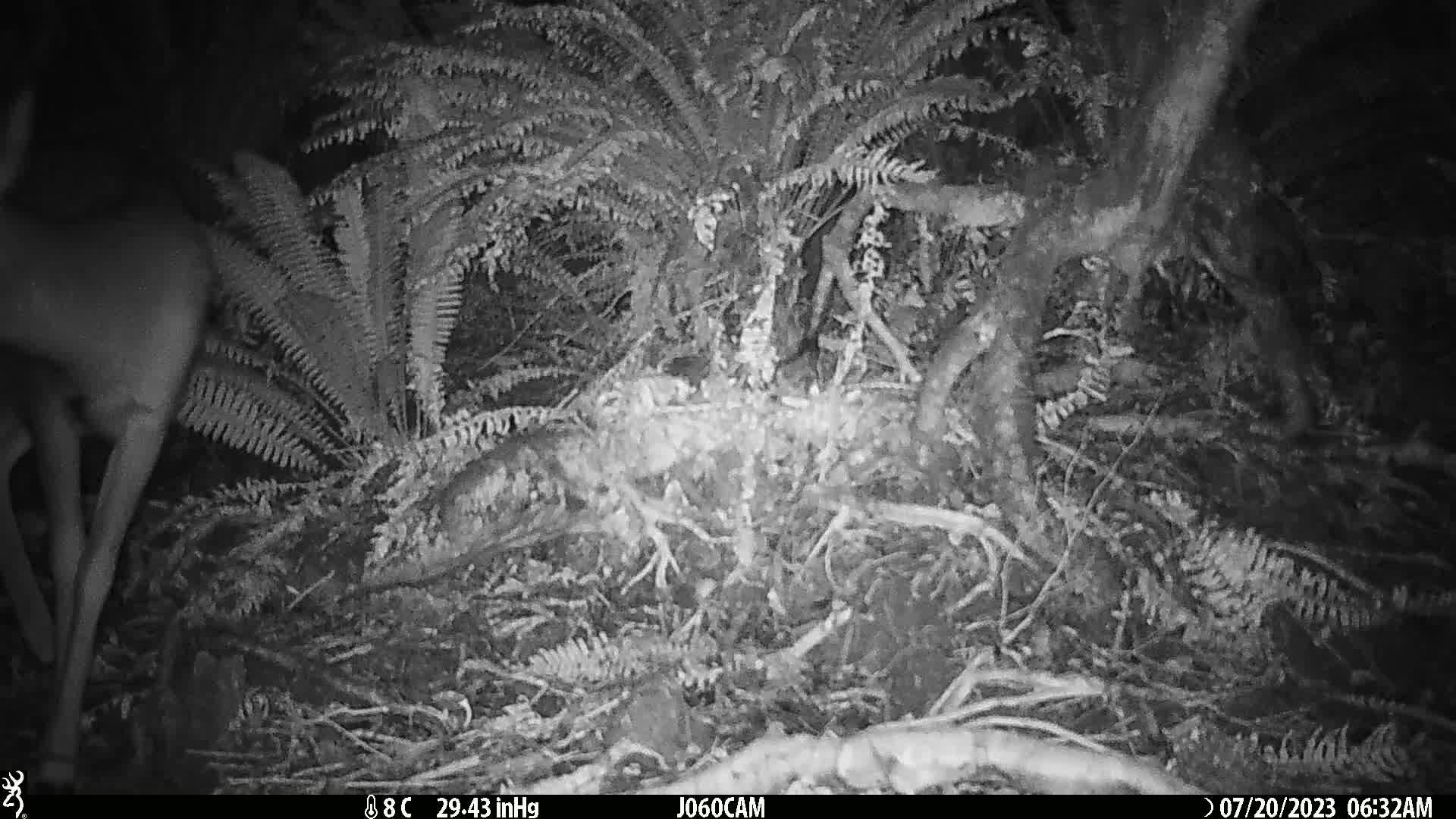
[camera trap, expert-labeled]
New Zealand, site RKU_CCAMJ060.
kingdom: Animalia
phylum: Chordata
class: Mammalia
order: Artiodactyla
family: Cervidae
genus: Odocoileus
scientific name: Odocoileus virginianus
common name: white-tailed deer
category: white tailed deer